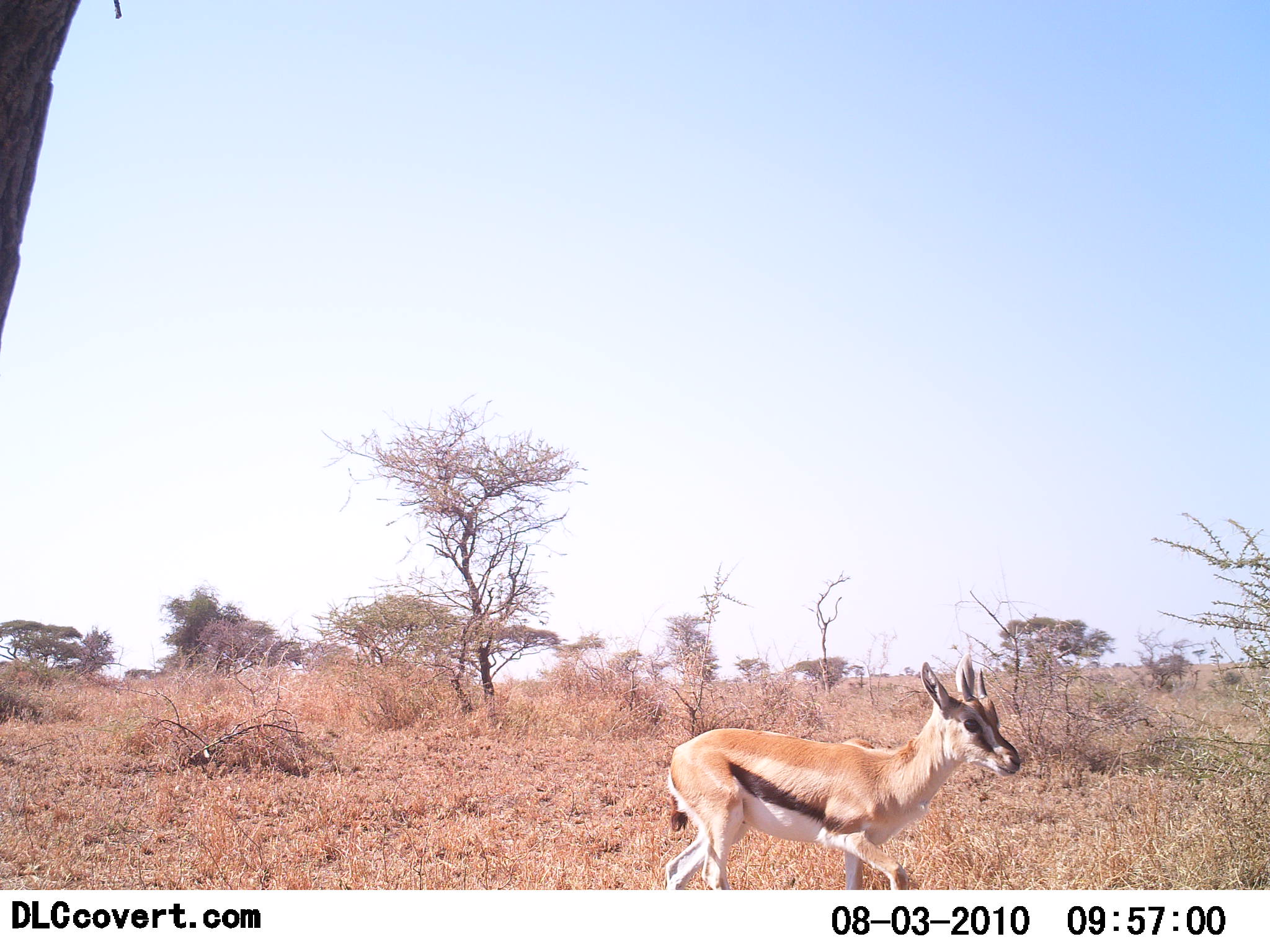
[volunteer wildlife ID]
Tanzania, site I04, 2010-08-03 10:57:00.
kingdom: Animalia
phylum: Chordata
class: Mammalia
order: Artiodactyla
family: Bovidae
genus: Eudorcas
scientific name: Eudorcas thomsonii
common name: thomson's gazelle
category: gazellethomsons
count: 1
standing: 37%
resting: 0%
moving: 68%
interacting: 0%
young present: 11%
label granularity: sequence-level